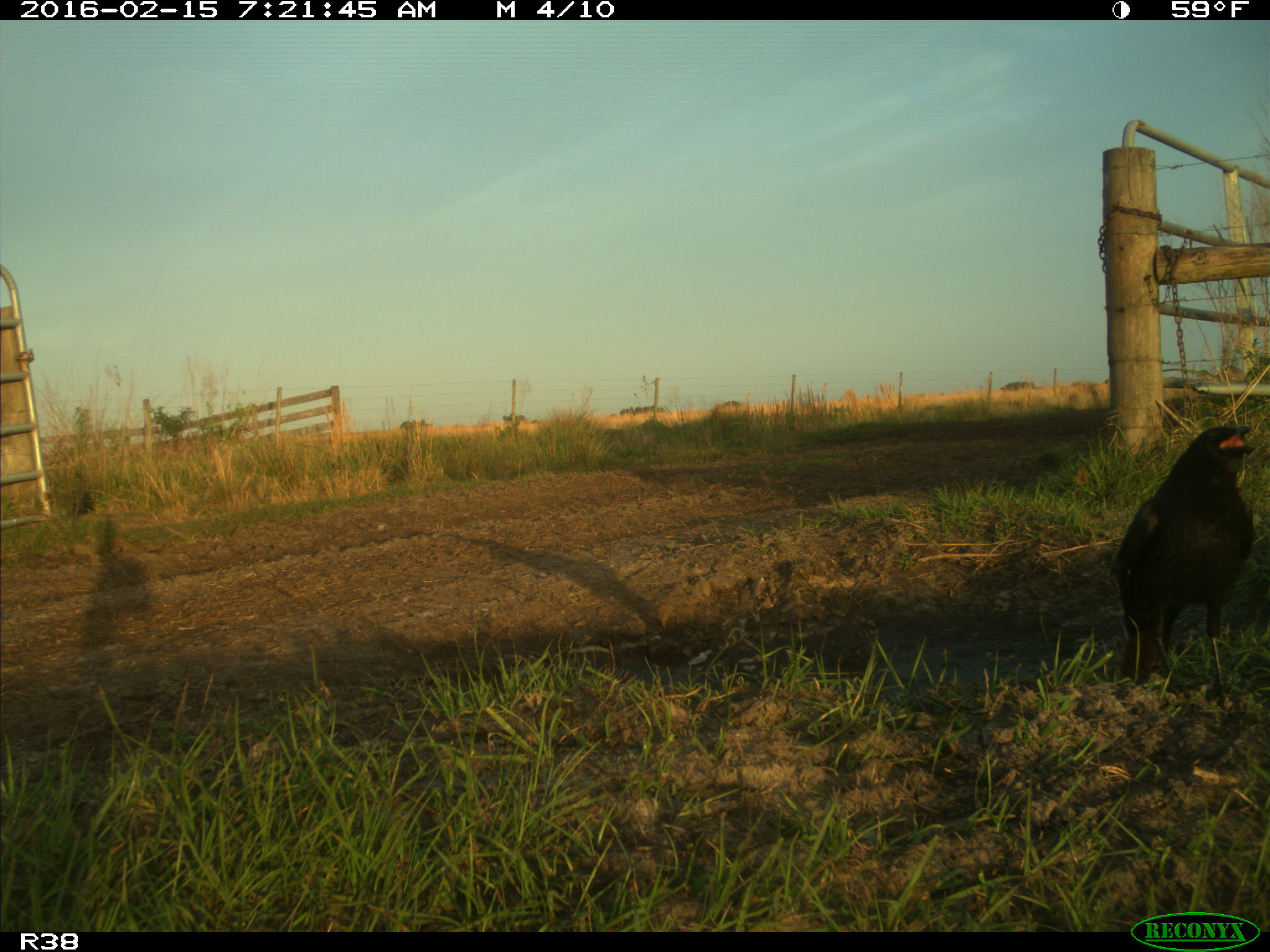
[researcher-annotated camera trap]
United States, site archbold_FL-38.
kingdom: Animalia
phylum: Chordata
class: Aves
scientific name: Aves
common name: birds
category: unidentified bird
Unidentified bird (birds) (Aves).